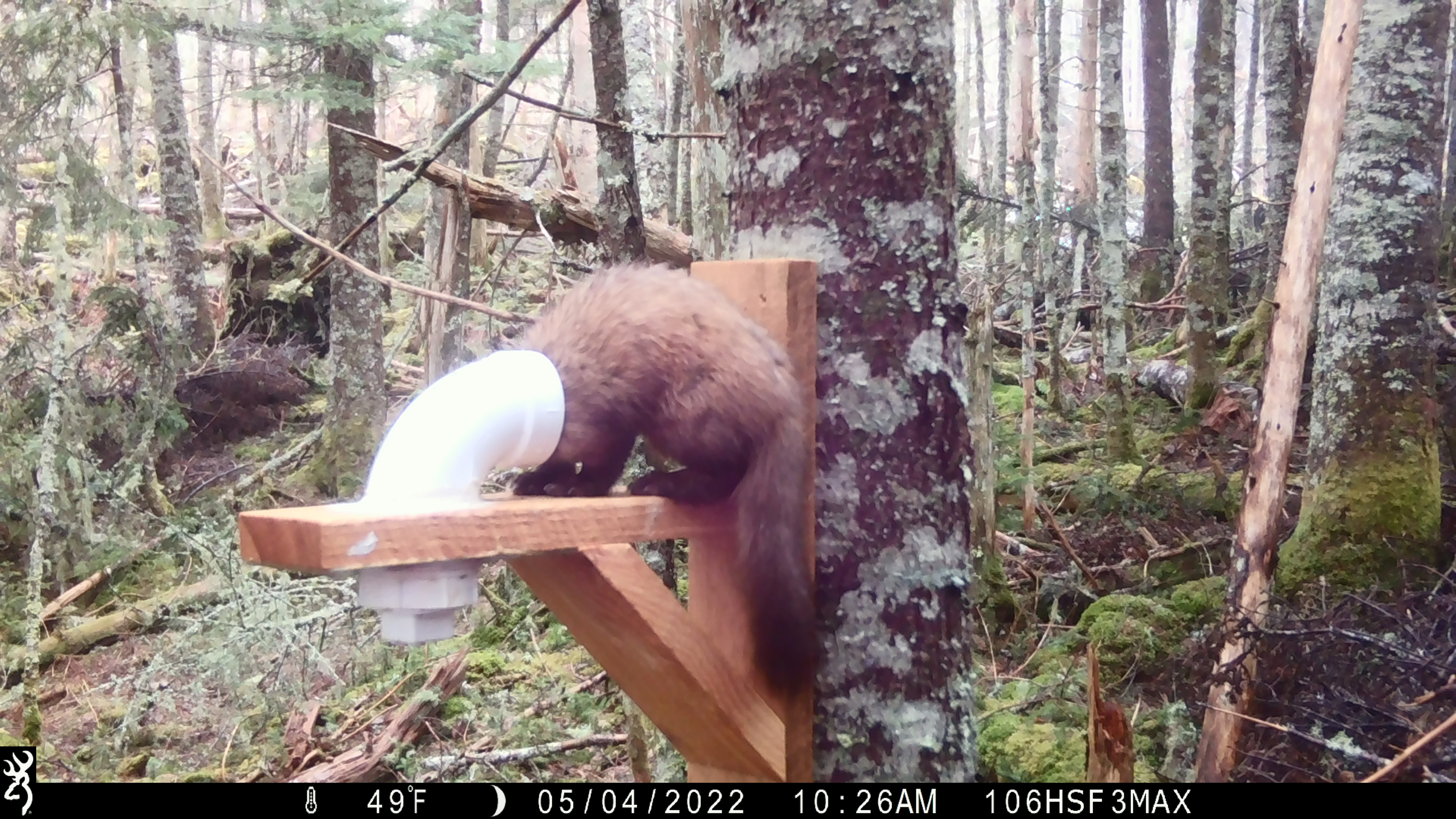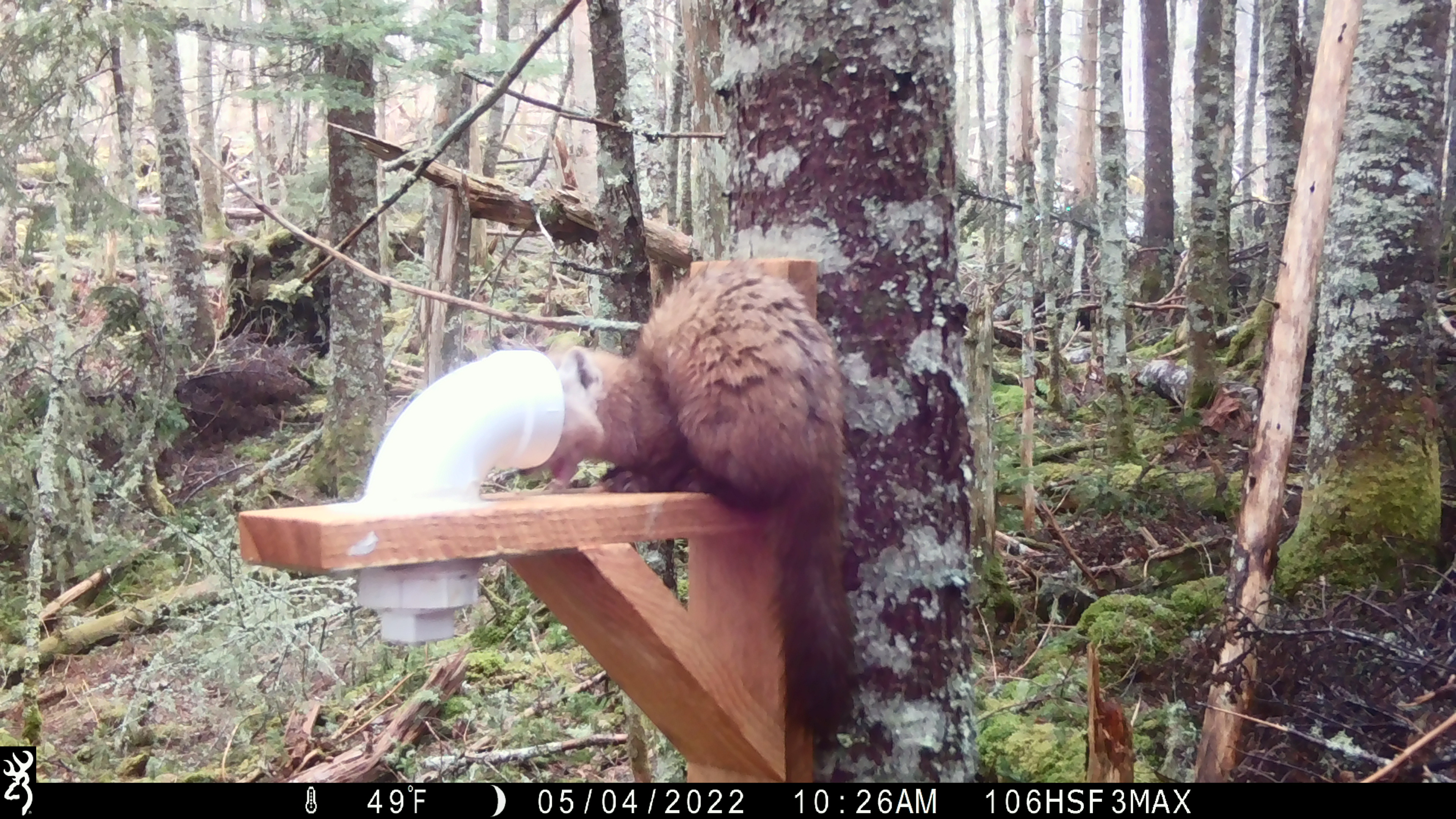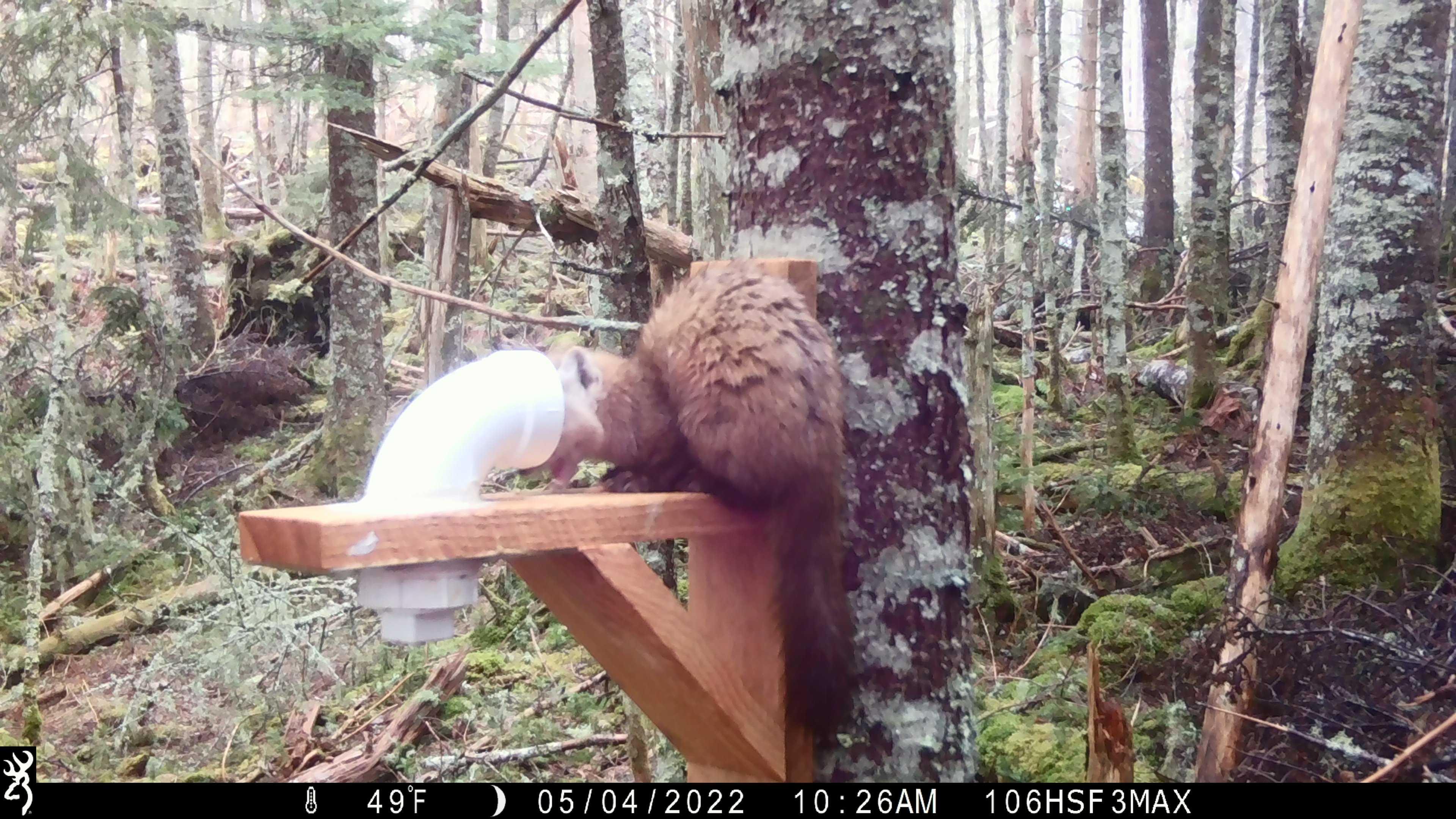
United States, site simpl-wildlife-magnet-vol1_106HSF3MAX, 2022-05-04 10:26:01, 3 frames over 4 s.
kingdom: Animalia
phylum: Chordata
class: Mammalia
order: Carnivora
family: Mustelidae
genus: Martes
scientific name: Martes americana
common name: american marten